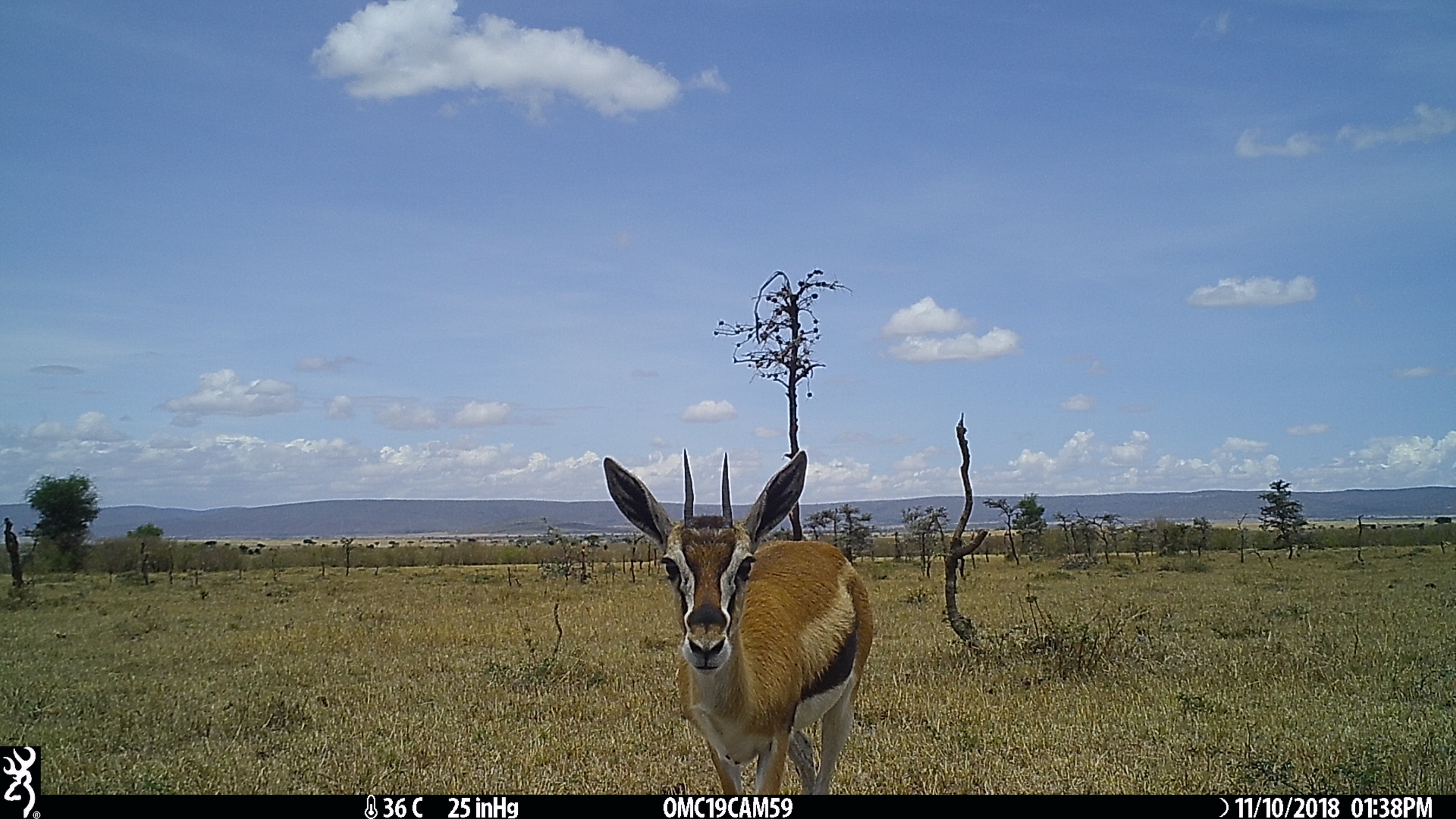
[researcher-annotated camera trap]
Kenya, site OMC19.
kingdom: Animalia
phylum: Chordata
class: Mammalia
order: Artiodactyla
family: Bovidae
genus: Eudorcas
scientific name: Eudorcas thomsonii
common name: thomon's gazelle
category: gazelle thomsons